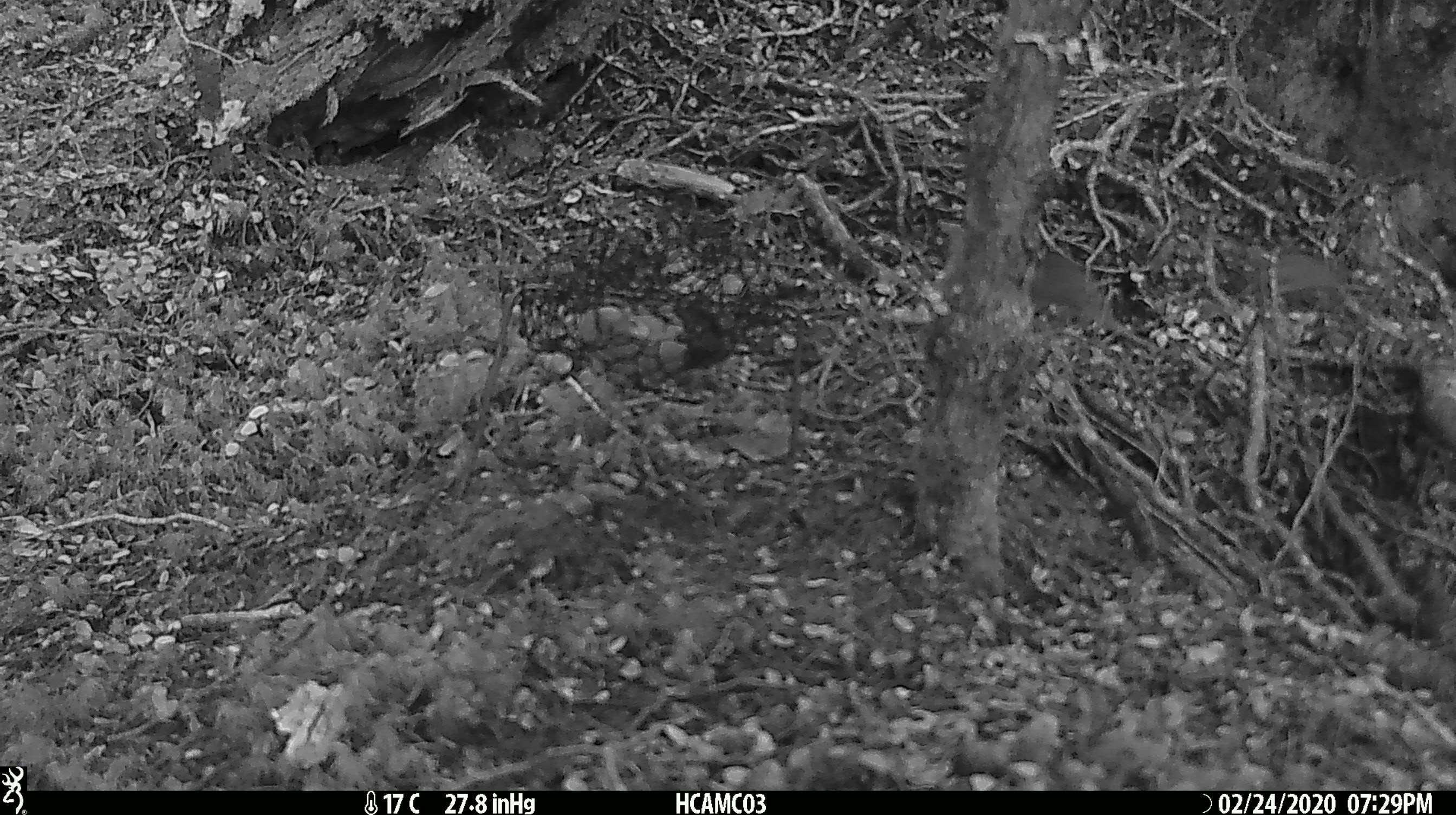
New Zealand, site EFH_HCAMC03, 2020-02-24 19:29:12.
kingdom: Animalia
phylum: Chordata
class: Mammalia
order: Rodentia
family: Muridae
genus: Mus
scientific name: Mus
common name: mouse